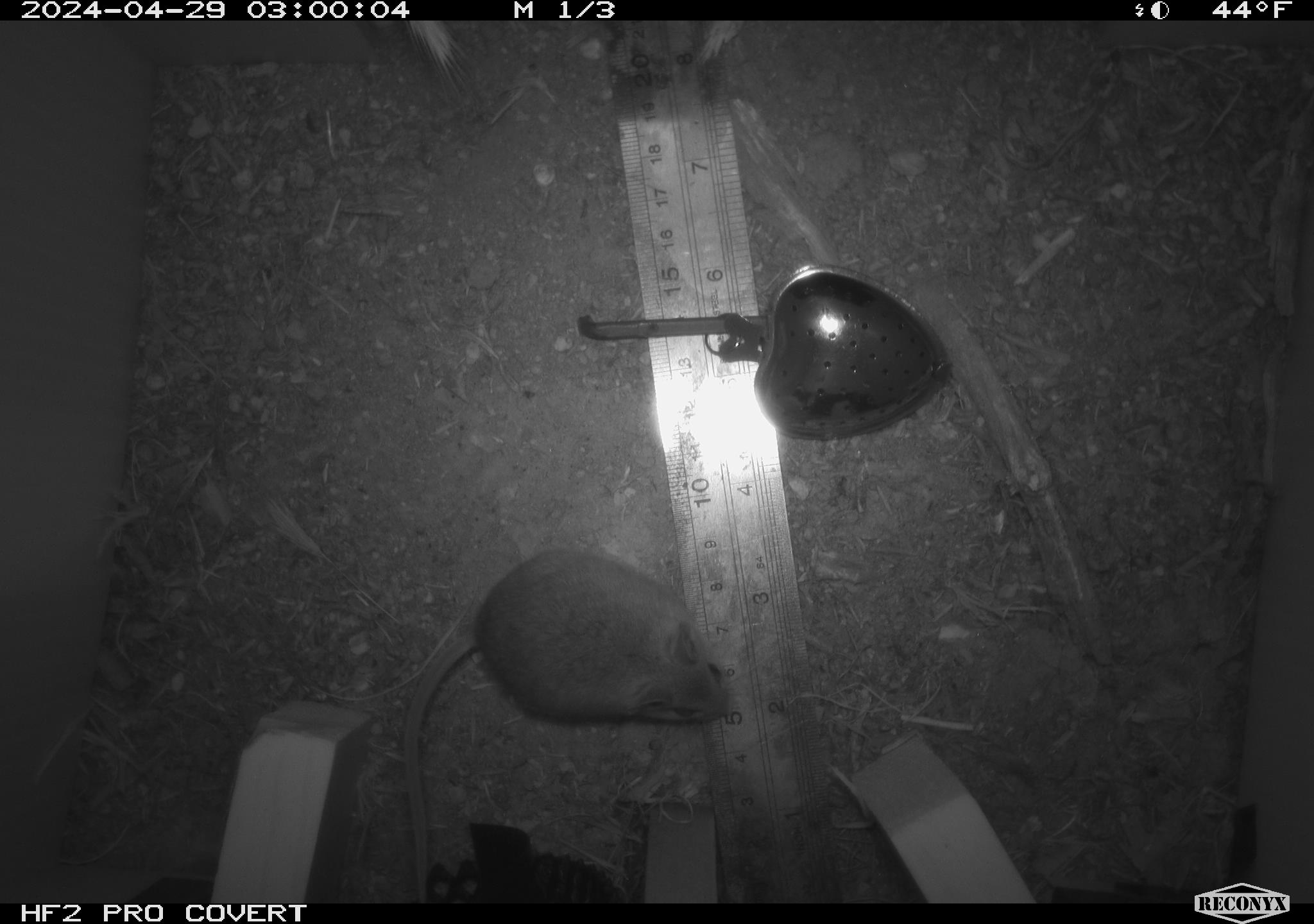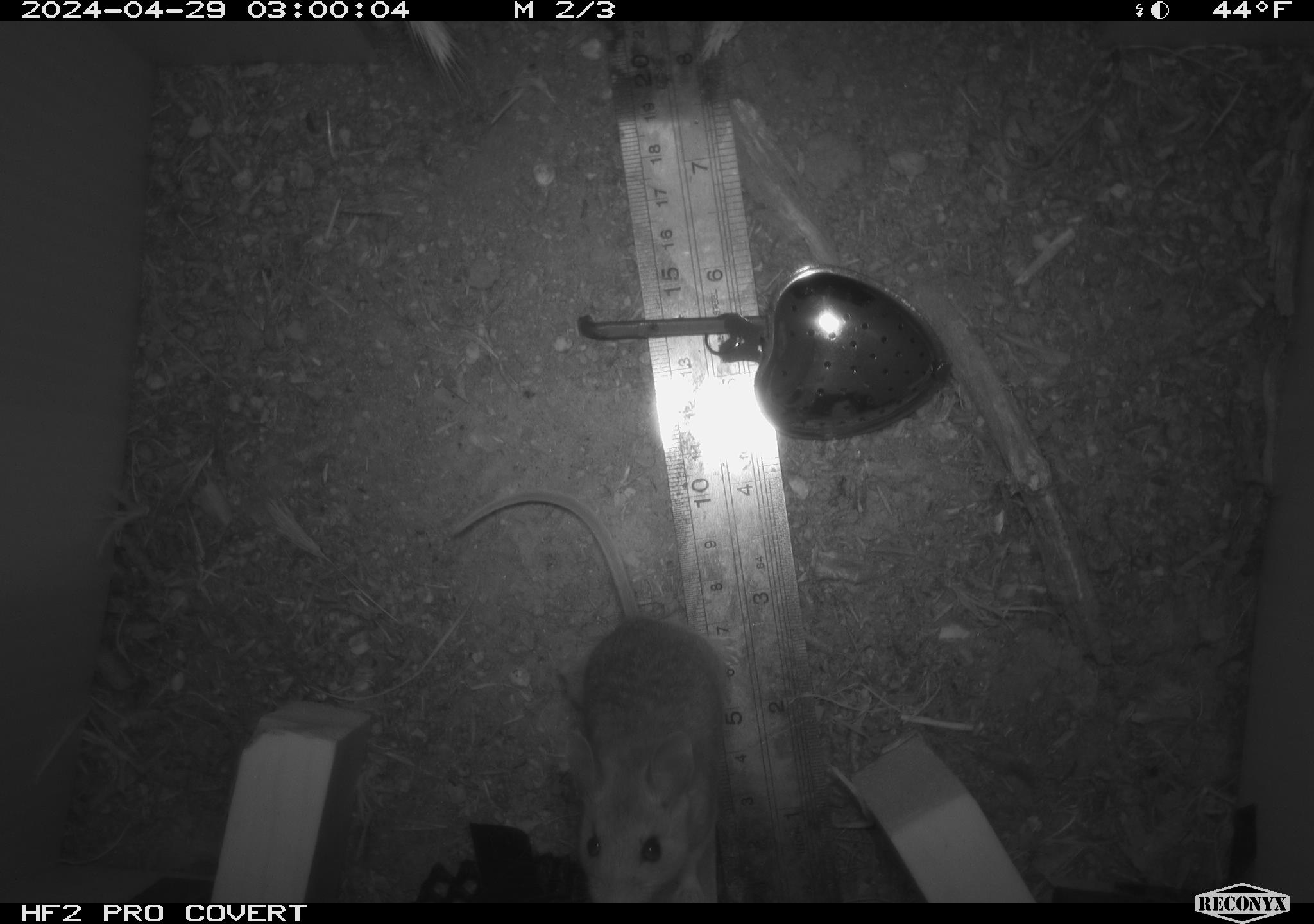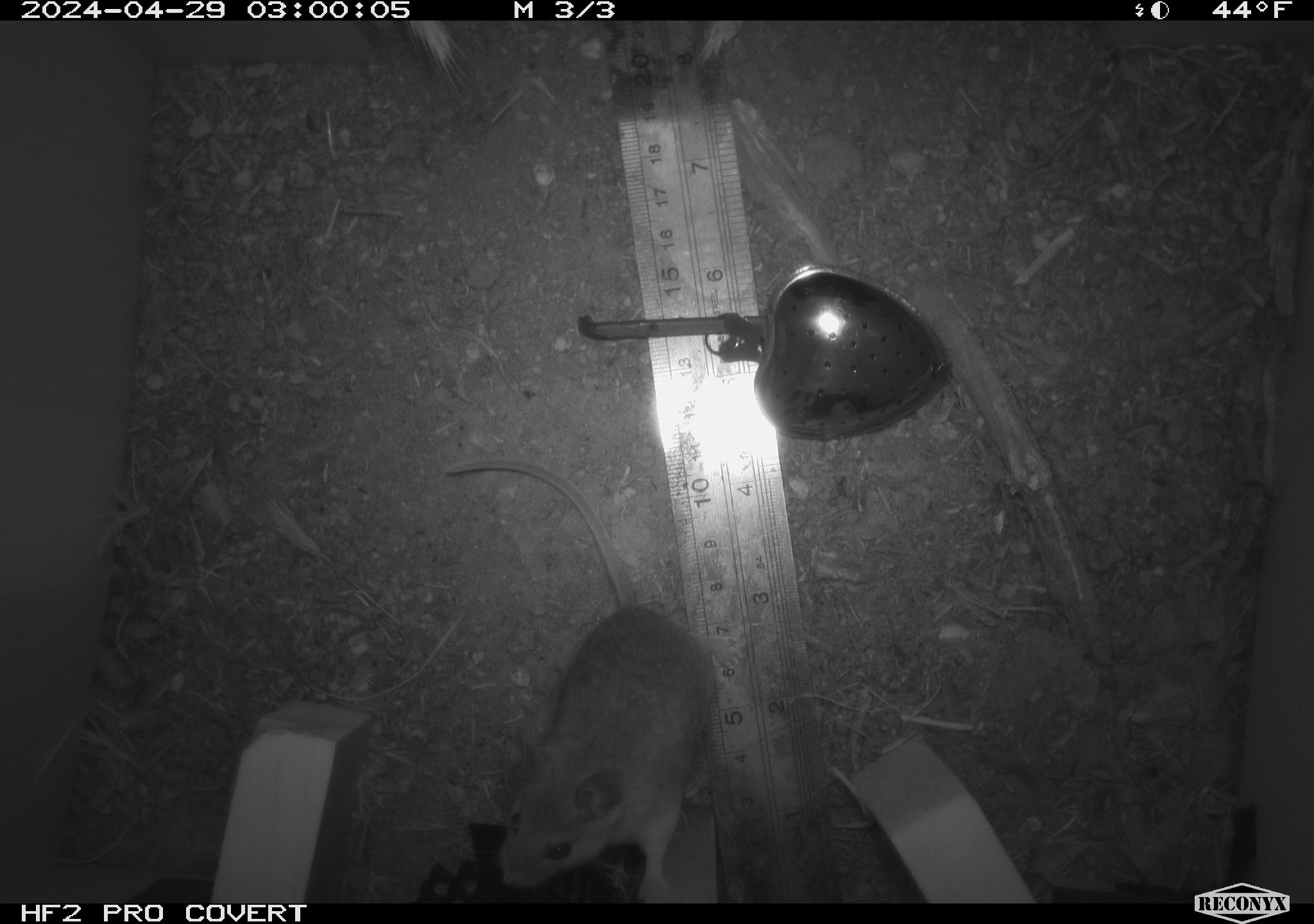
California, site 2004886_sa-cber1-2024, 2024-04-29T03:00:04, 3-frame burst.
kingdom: Animalia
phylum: Chordata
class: Mammalia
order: Rodentia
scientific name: Rodentia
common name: mouse species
Mouse species (Rodentia).